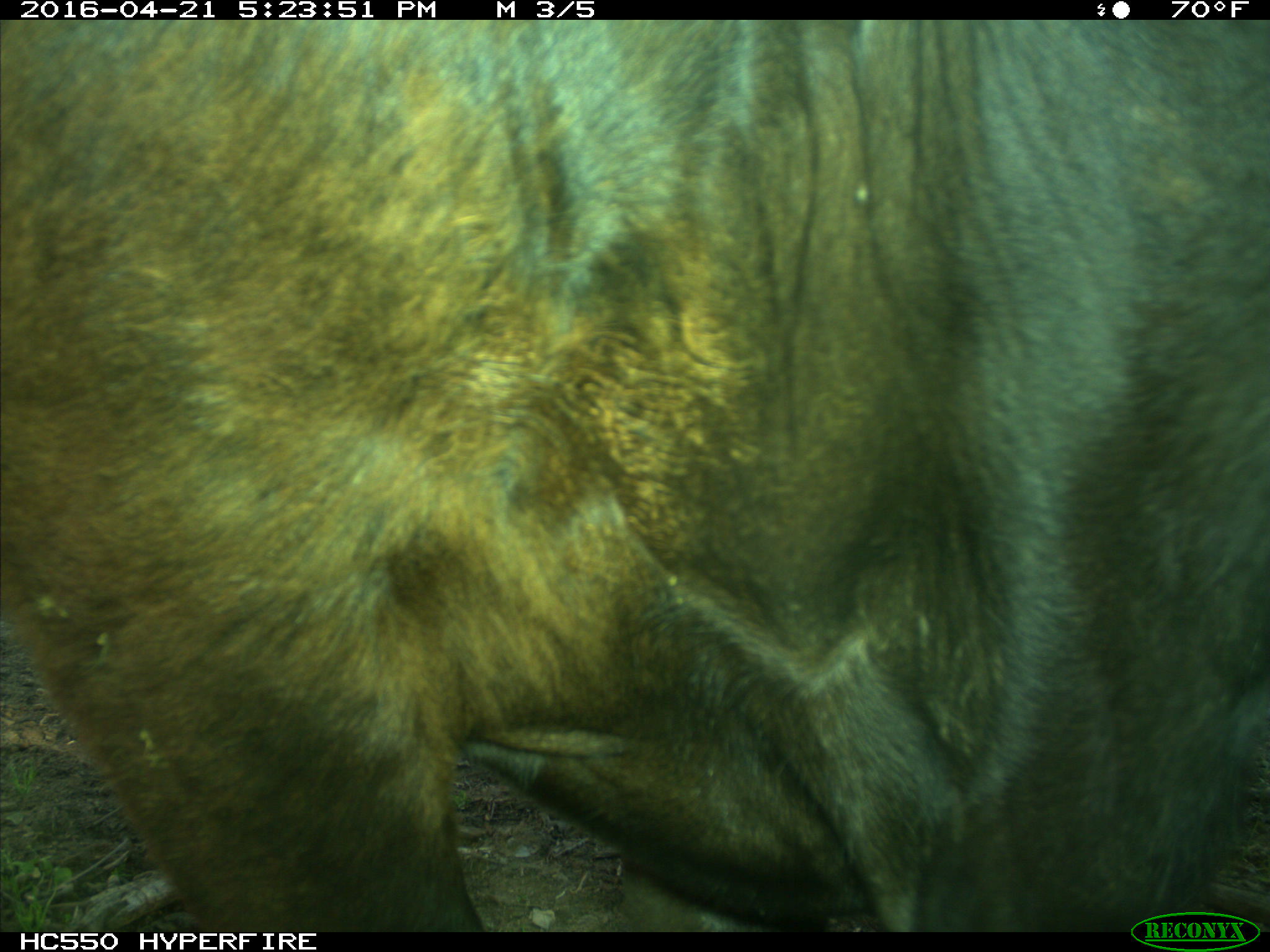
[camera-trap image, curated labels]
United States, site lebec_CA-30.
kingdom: Animalia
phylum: Chordata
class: Mammalia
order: Artiodactyla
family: Bovidae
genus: Bos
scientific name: Bos taurus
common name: domestic cow